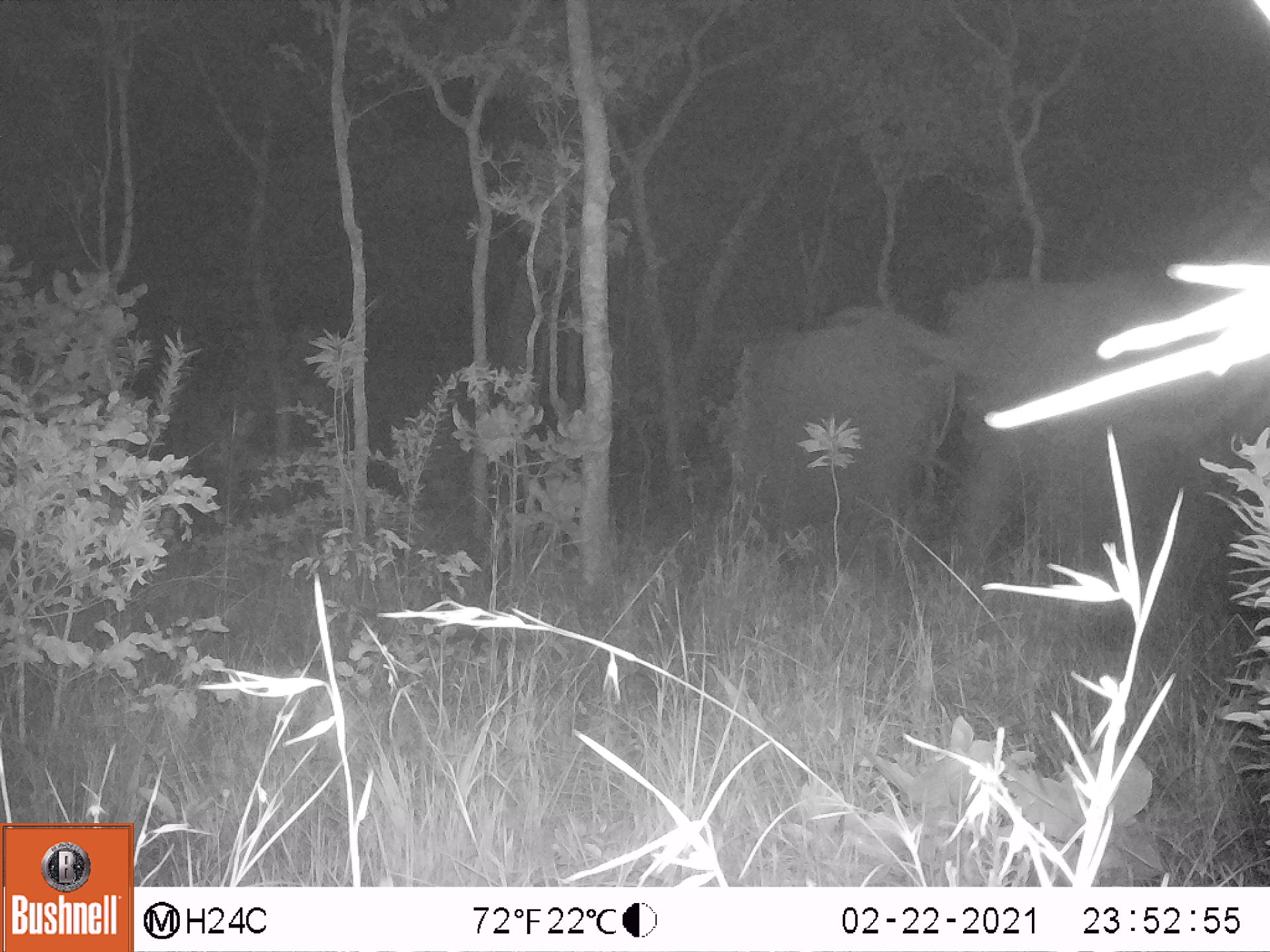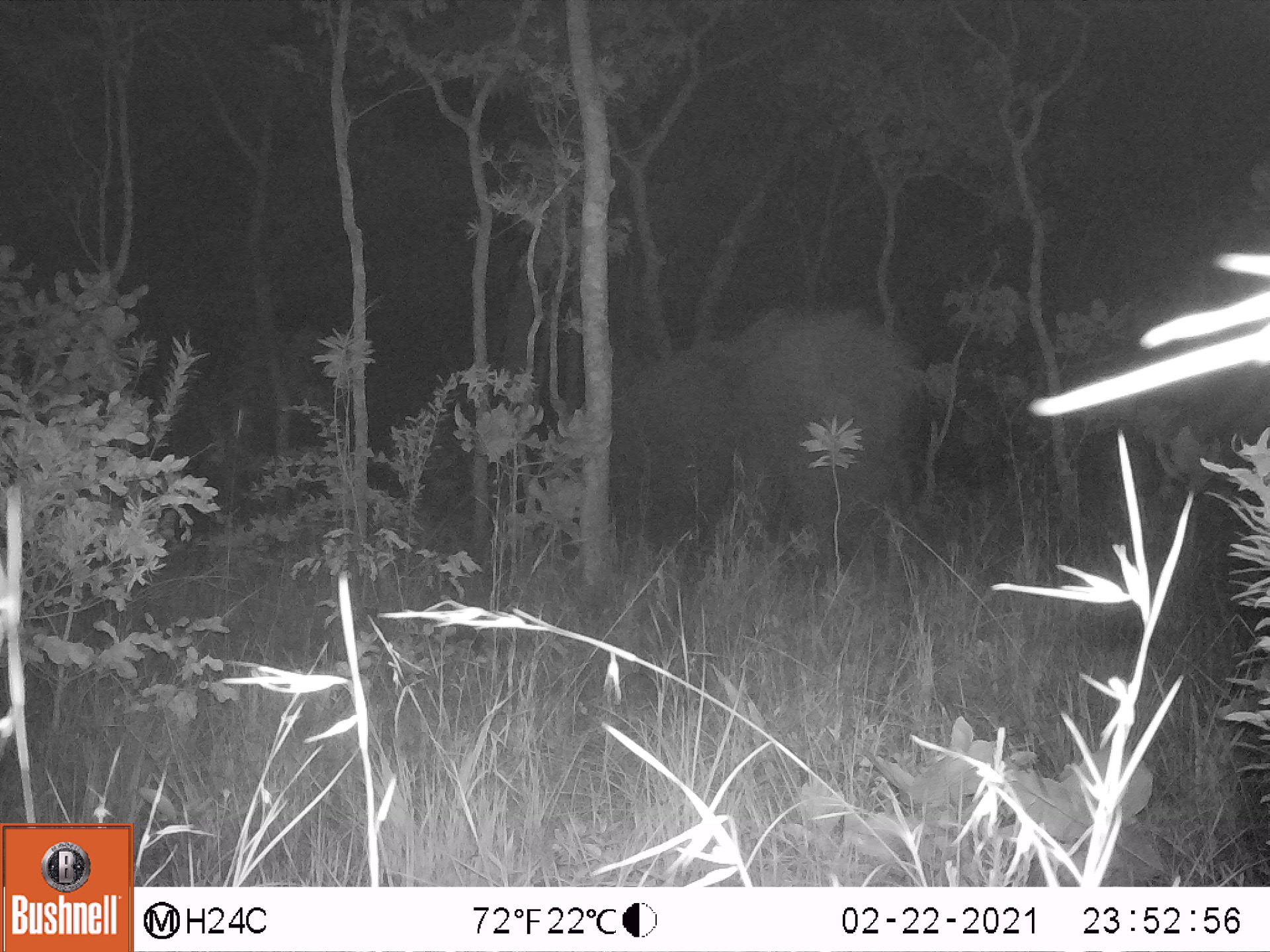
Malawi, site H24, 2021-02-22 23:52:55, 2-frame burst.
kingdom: Animalia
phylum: Chordata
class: Mammalia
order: Proboscidea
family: Elephantidae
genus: Loxodonta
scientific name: Loxodonta africana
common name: african savanna elephant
African savanna elephant (Loxodonta africana), count 1.